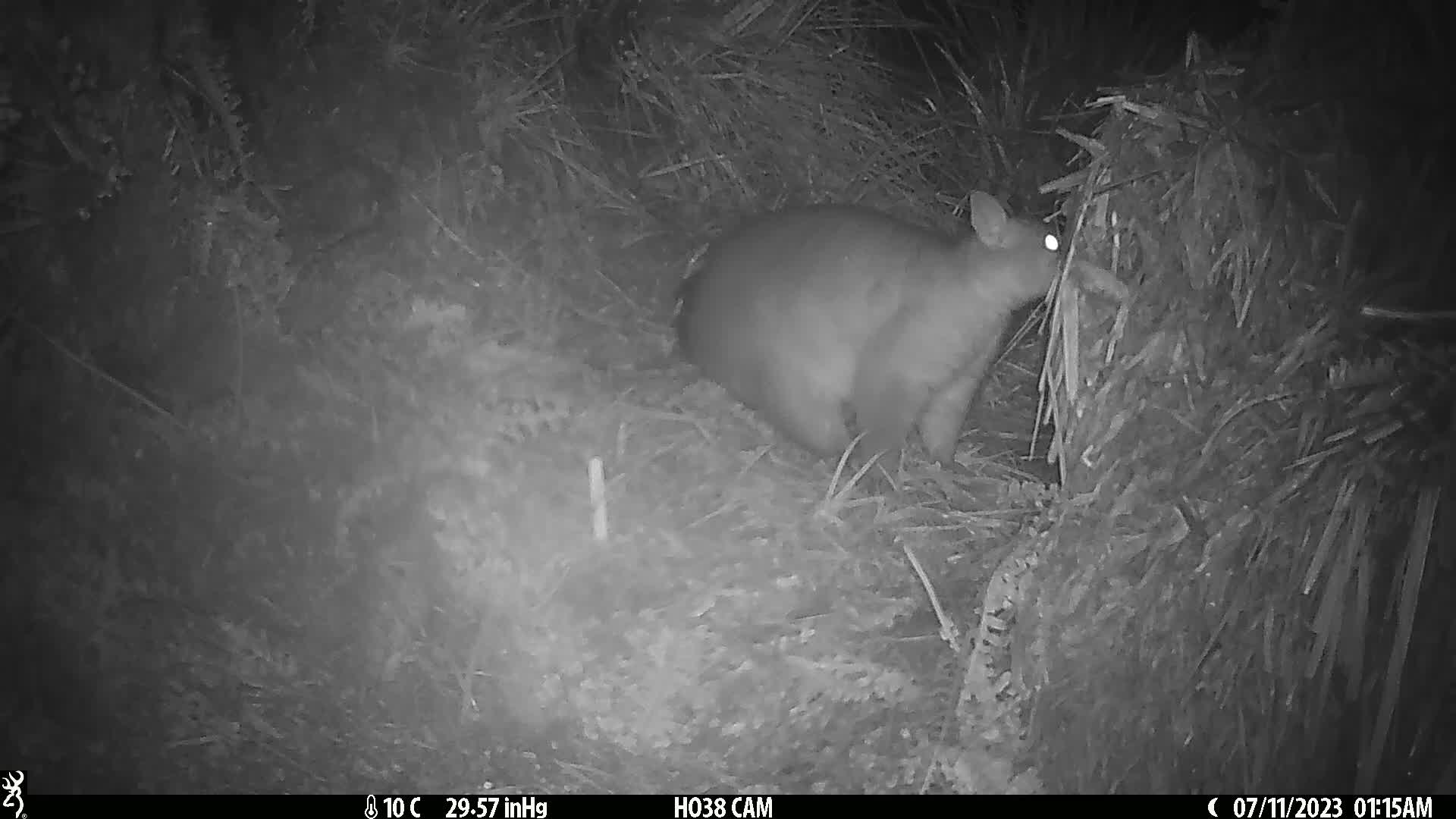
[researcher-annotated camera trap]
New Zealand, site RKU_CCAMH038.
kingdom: Animalia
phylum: Chordata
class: Mammalia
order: Diprotodontia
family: Phalangeridae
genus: Trichosurus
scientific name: Trichosurus vulpecula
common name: common brushtail possum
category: possum